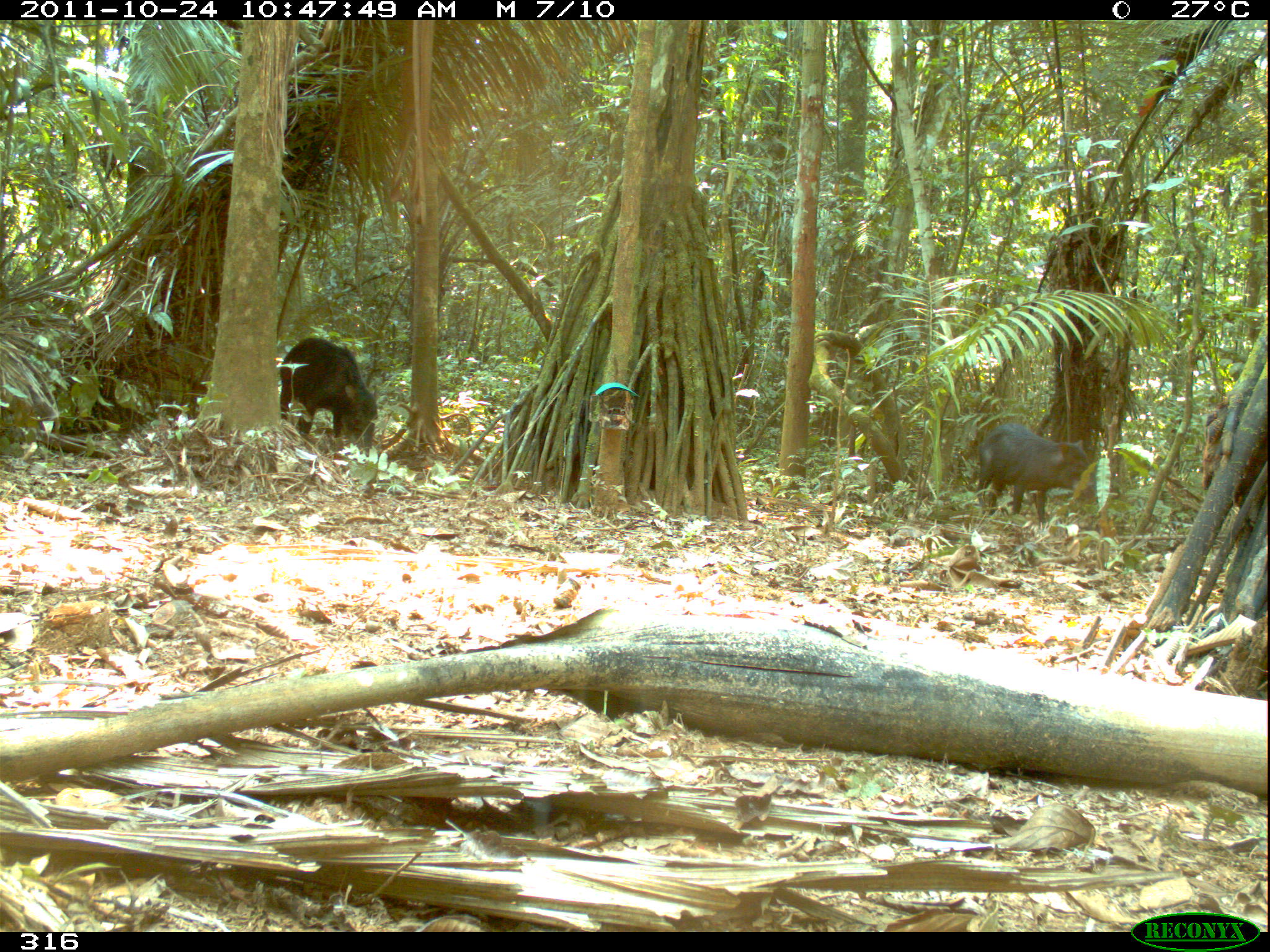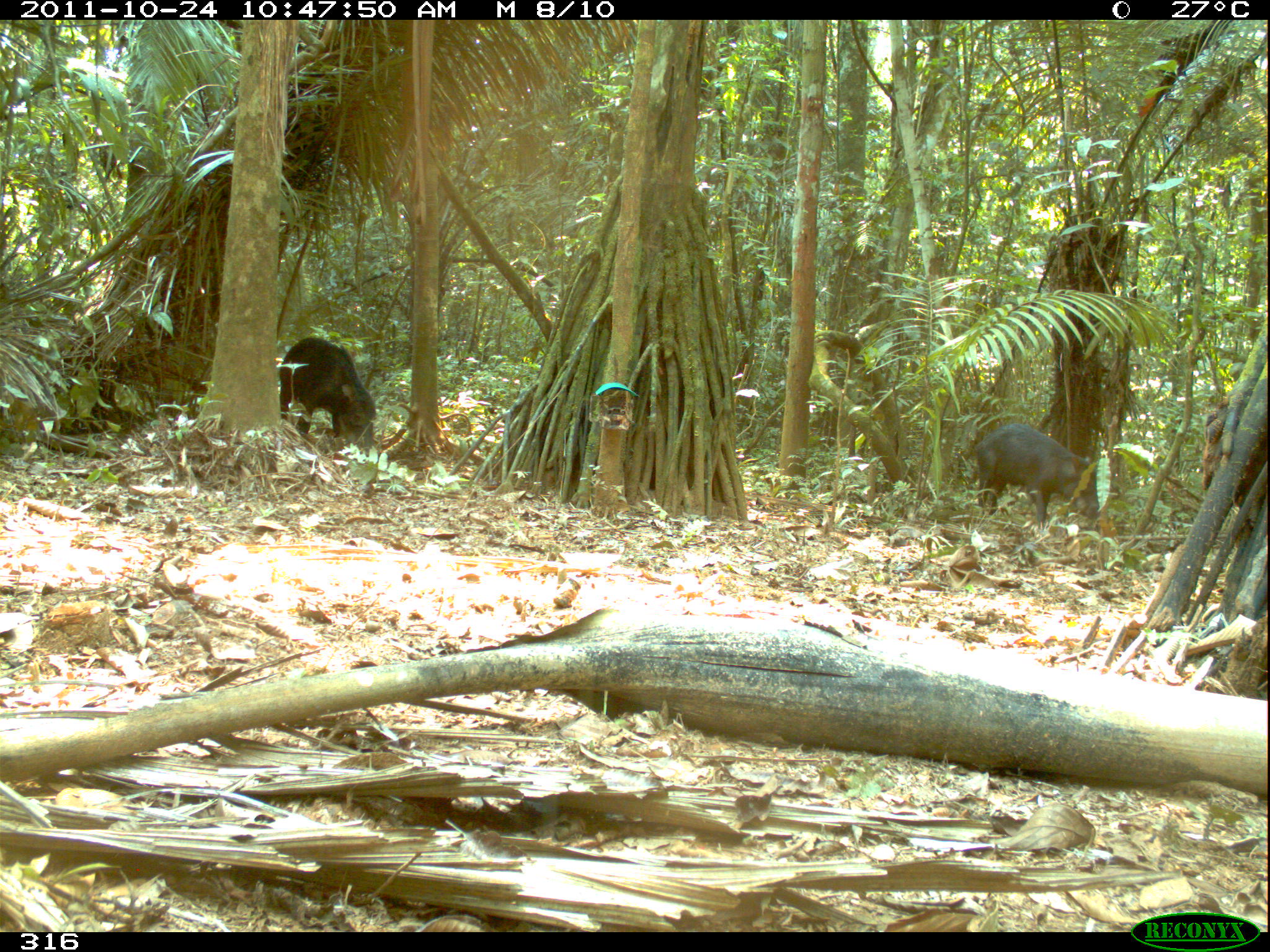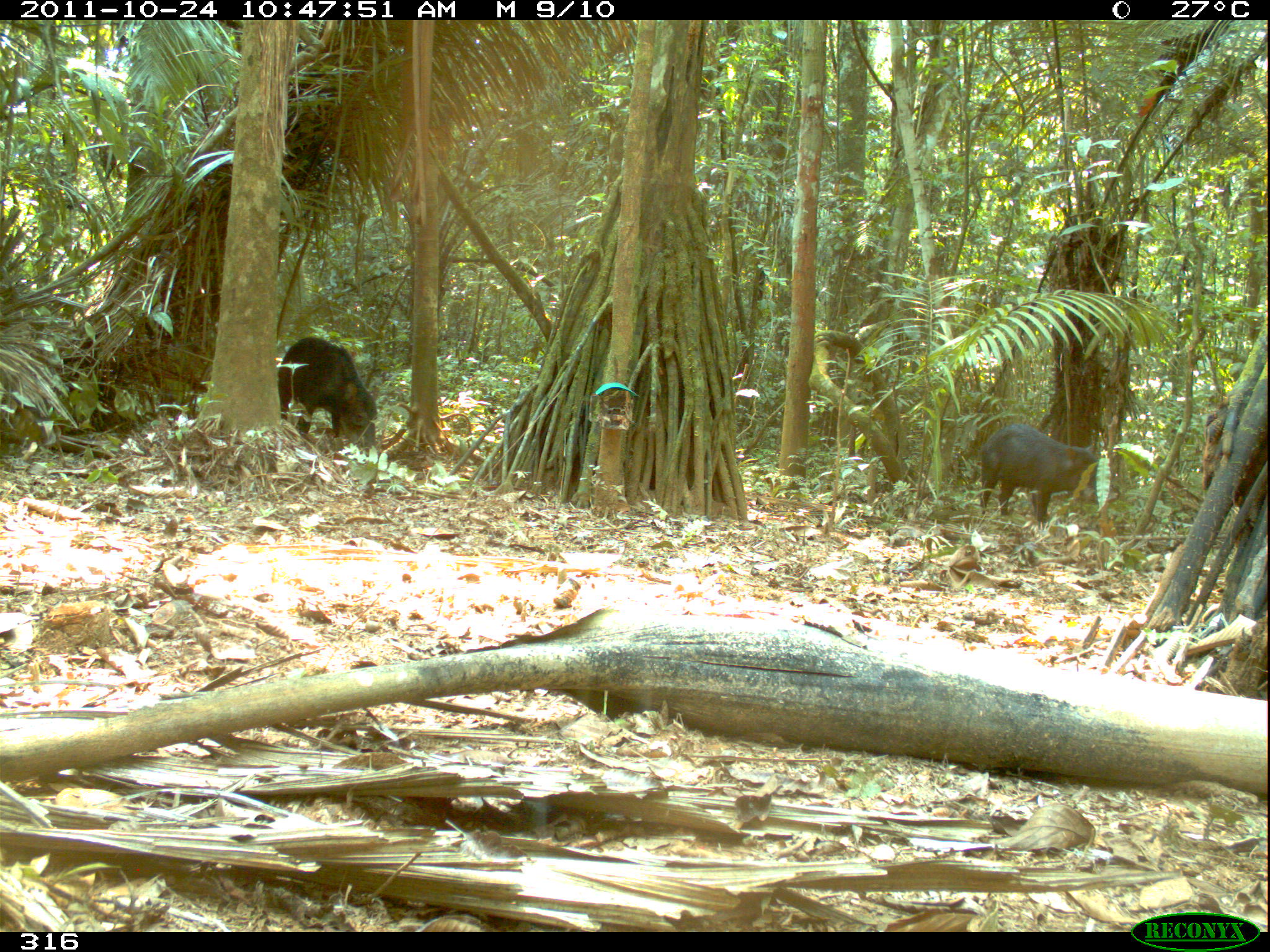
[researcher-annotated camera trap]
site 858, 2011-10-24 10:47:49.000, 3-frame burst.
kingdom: Animalia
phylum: Chordata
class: Mammalia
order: Artiodactyla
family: Tayassuidae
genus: Tayassu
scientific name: Tayassu pecari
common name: white-lipped peccary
Tayassu pecari (white-lipped peccary).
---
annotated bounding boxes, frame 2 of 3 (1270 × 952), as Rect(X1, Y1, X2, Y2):
tayassu pecari: Rect(973, 423, 1099, 530); Rect(278, 335, 379, 462)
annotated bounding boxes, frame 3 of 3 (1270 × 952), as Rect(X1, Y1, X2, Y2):
tayassu pecari: Rect(980, 425, 1120, 529); Rect(277, 336, 380, 457)